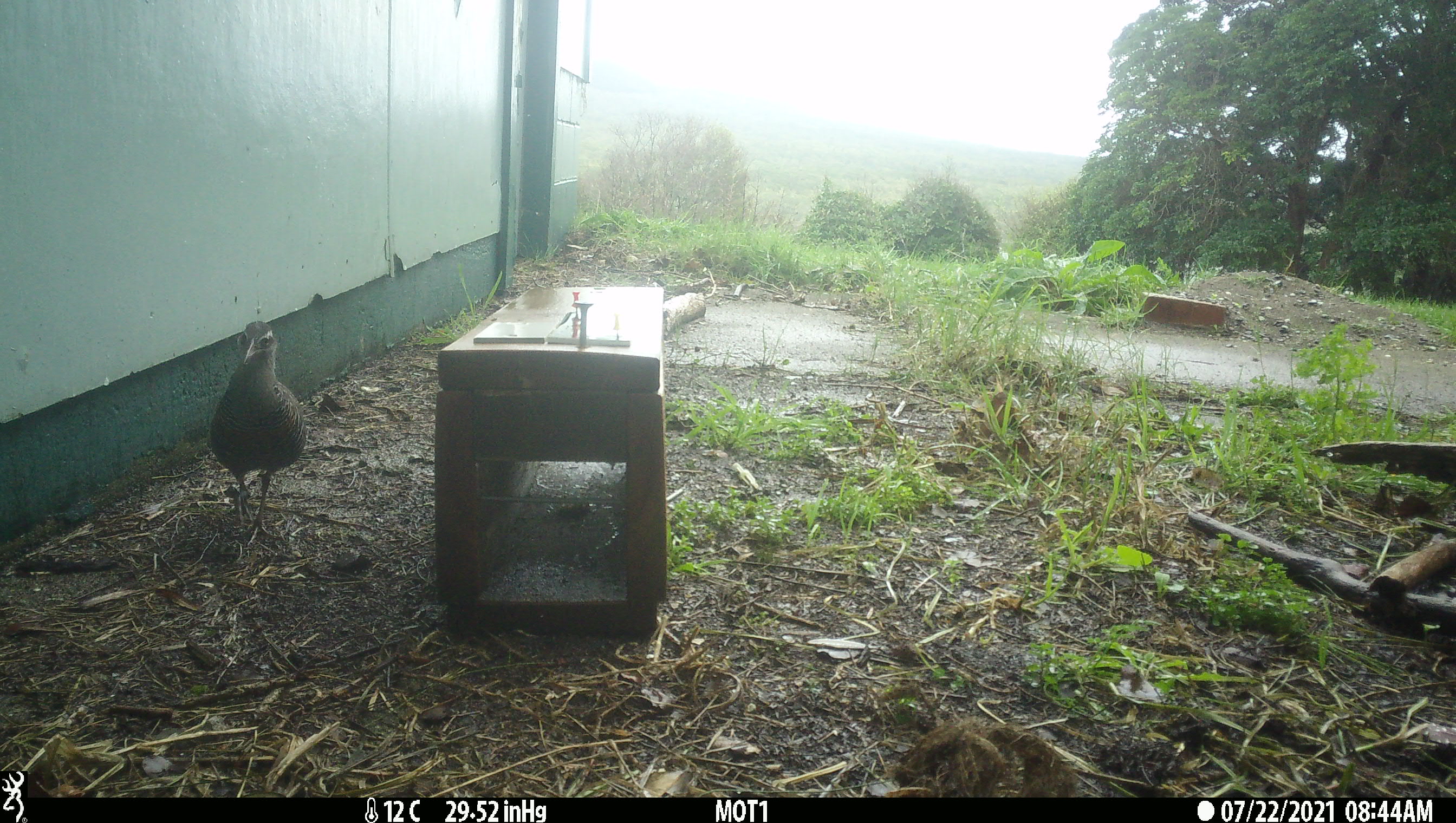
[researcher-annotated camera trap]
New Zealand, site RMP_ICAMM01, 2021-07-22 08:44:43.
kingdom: Animalia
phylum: Chordata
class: Aves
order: Gruiformes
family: Rallidae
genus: Gallirallus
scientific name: Gallirallus philippensis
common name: buff-banded rail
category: banded rail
Banded rail (buff-banded rail) (Gallirallus philippensis).